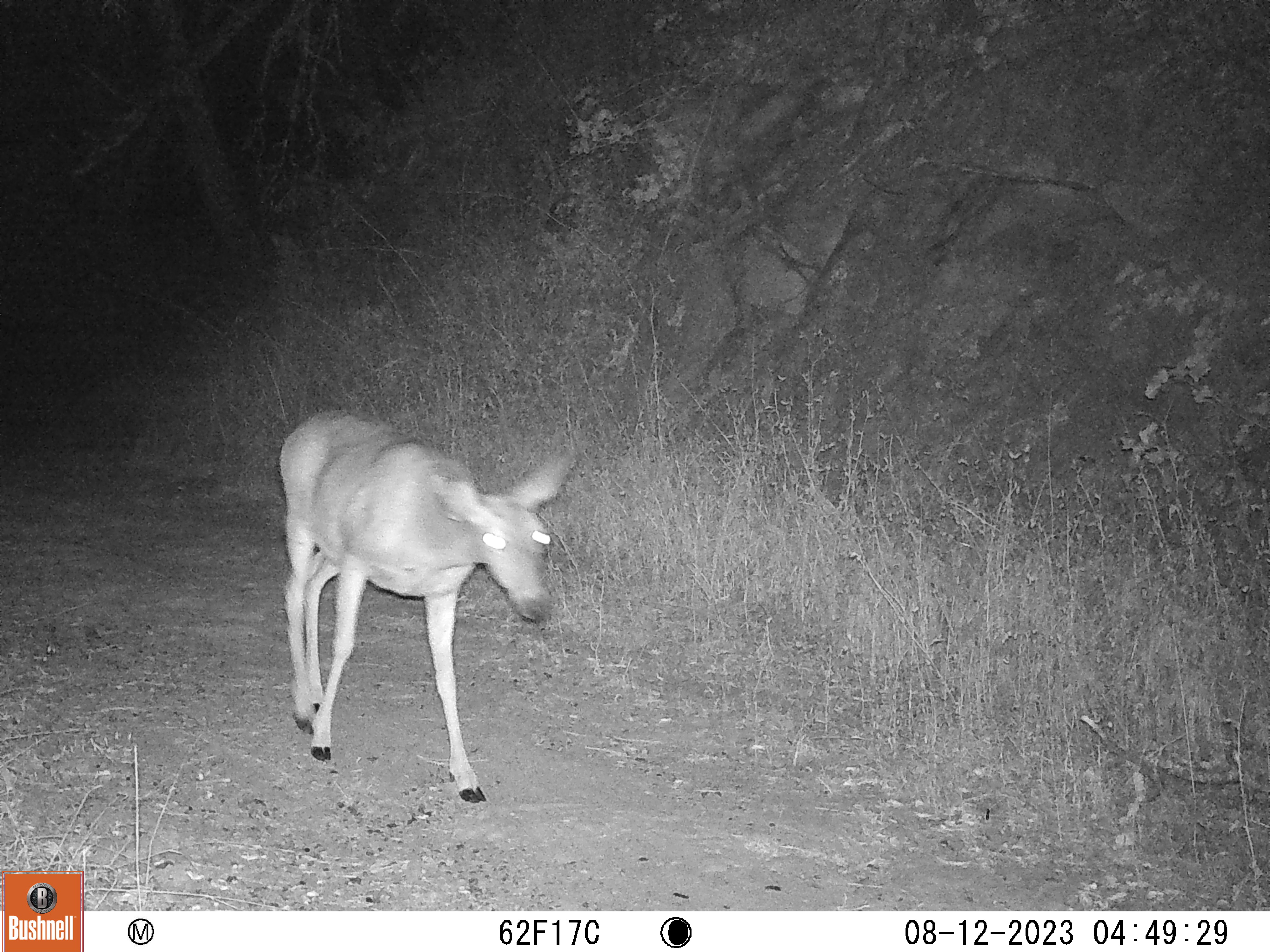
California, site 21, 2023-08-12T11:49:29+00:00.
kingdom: Animalia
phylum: Chordata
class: Mammalia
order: Artiodactyla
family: Cervidae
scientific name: Cervidae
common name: elk or deer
Elk or deer (Cervidae).